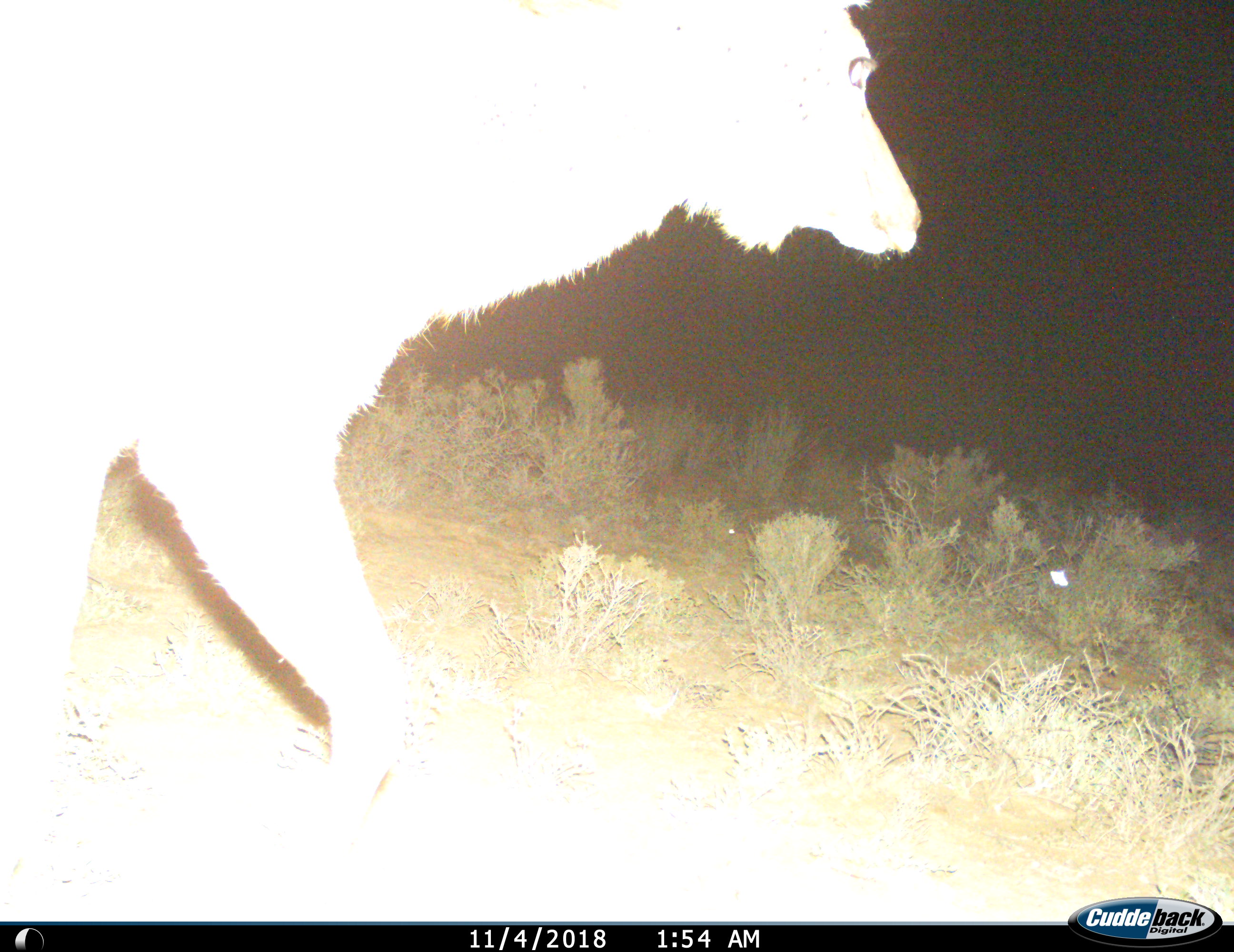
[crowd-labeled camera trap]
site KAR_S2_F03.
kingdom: Animalia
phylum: Chordata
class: Mammalia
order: Artiodactyla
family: Bovidae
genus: Tragelaphus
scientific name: Tragelaphus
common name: kudu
Kudu (Tragelaphus), count 1. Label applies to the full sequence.